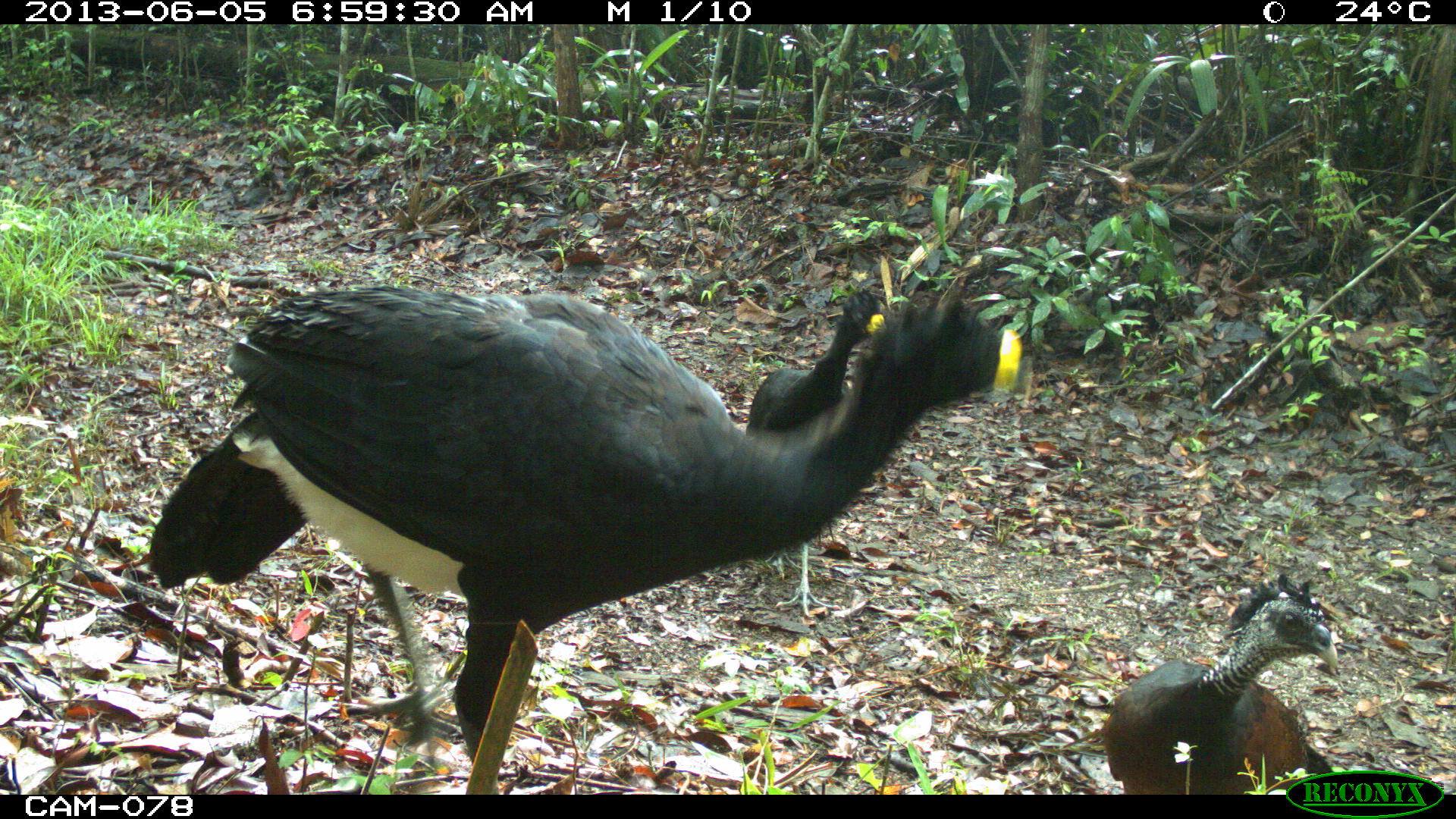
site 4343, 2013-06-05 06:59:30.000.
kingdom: Animalia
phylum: Chordata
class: Aves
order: Galliformes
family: Cracidae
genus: Crax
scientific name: Crax rubra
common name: great curassow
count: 3